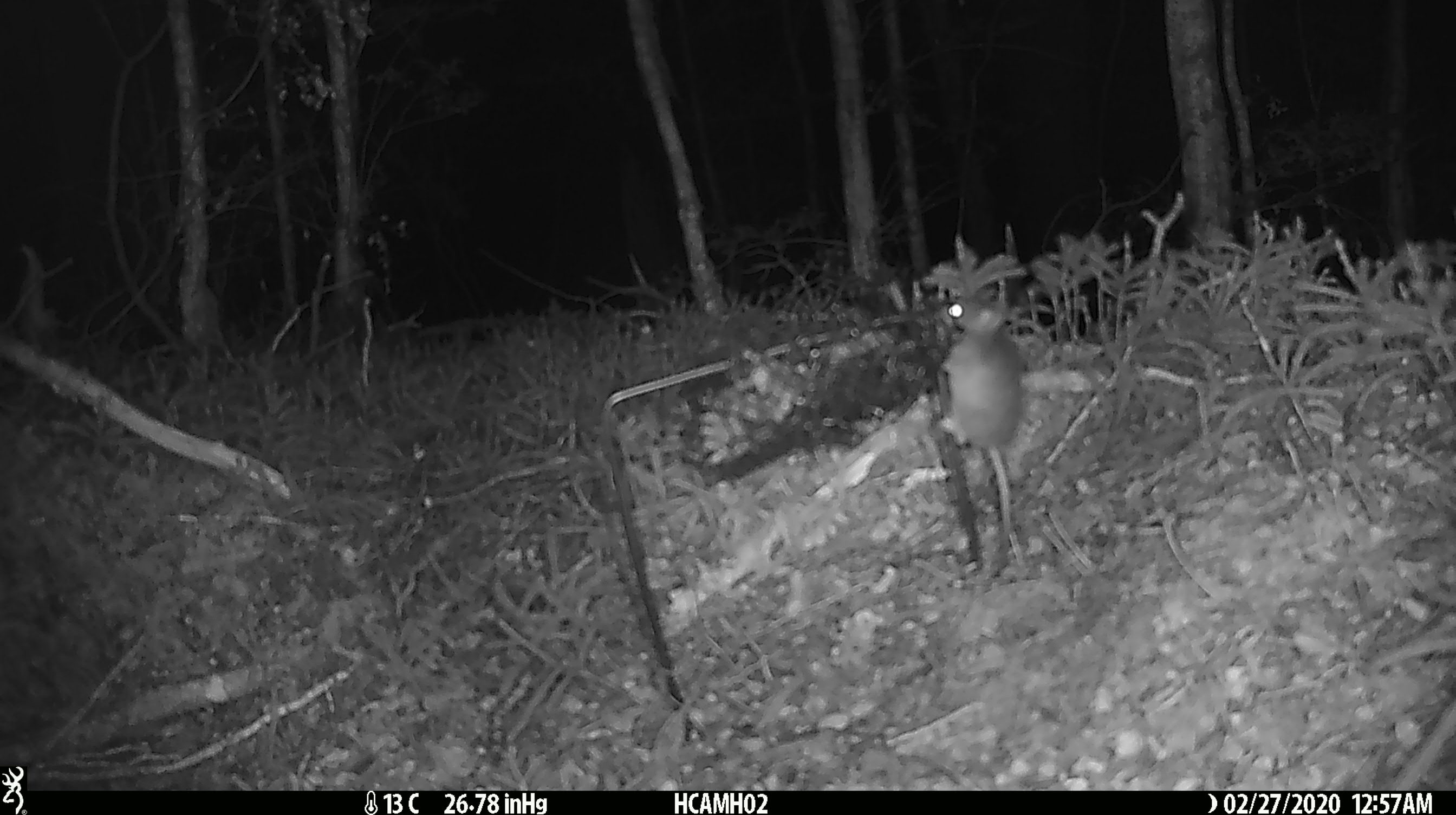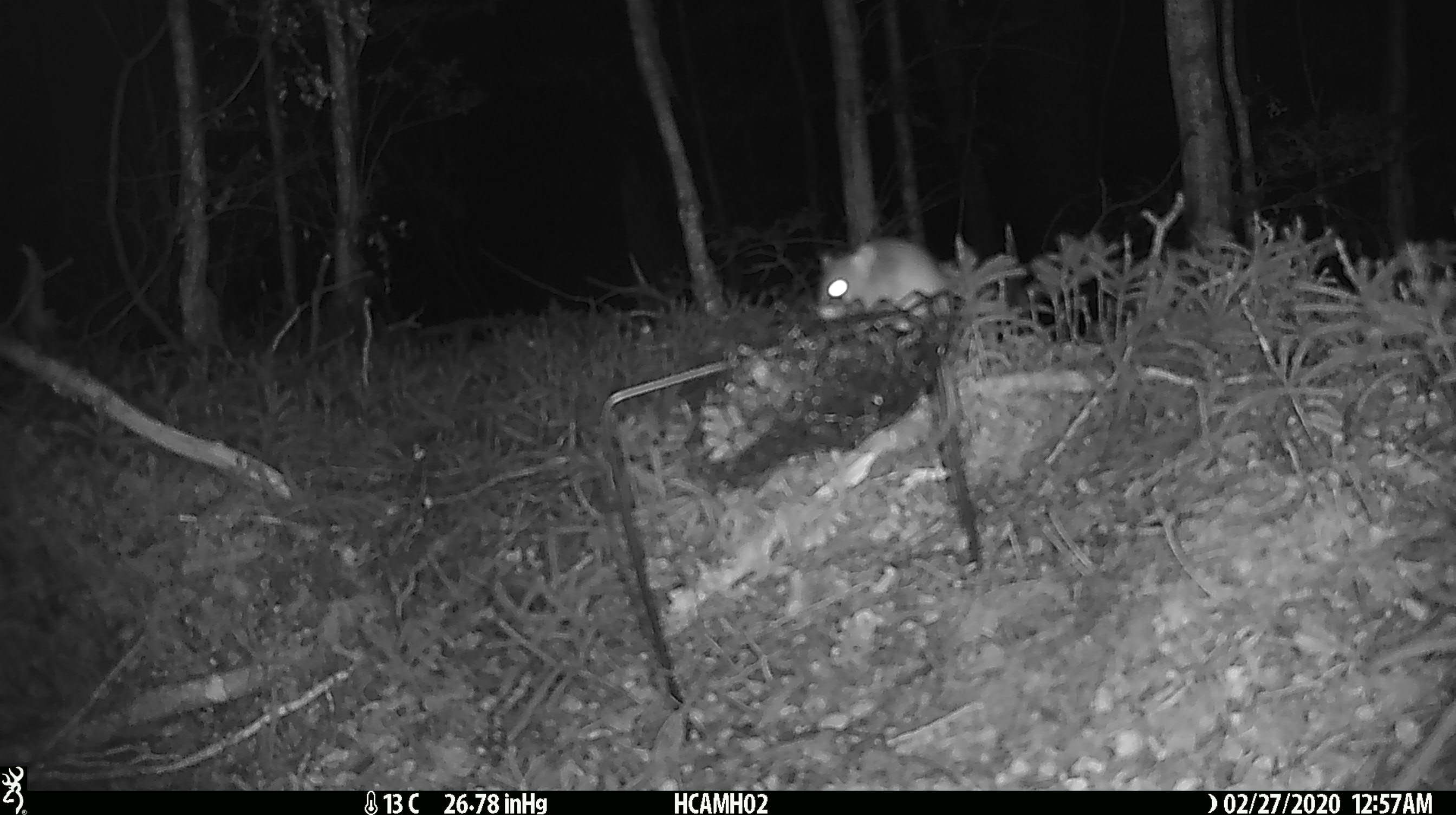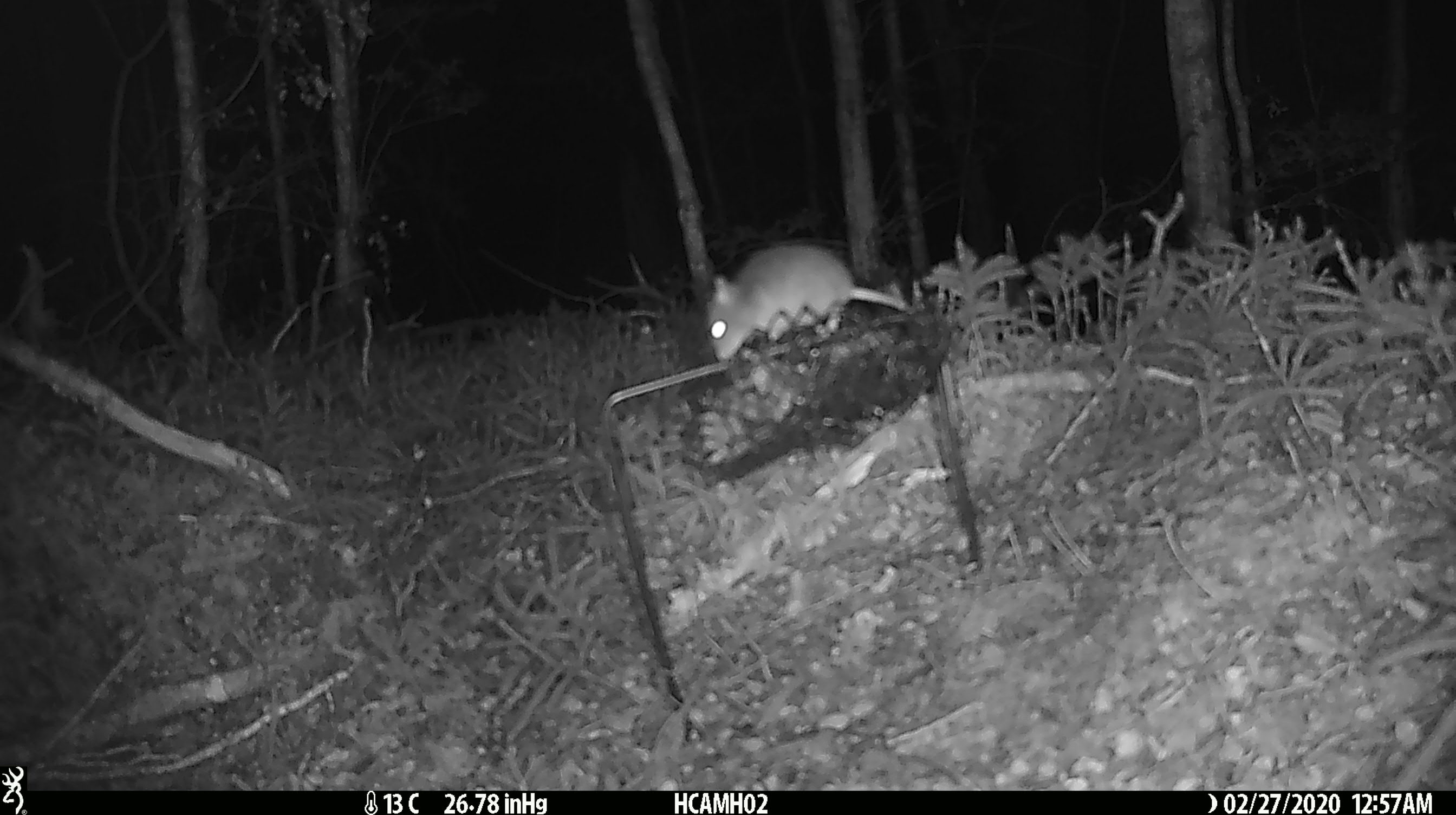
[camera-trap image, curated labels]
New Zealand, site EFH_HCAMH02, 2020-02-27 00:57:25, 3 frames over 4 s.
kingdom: Animalia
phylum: Chordata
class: Mammalia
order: Rodentia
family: Muridae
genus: Mus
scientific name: Mus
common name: mouse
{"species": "mouse (Mus)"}